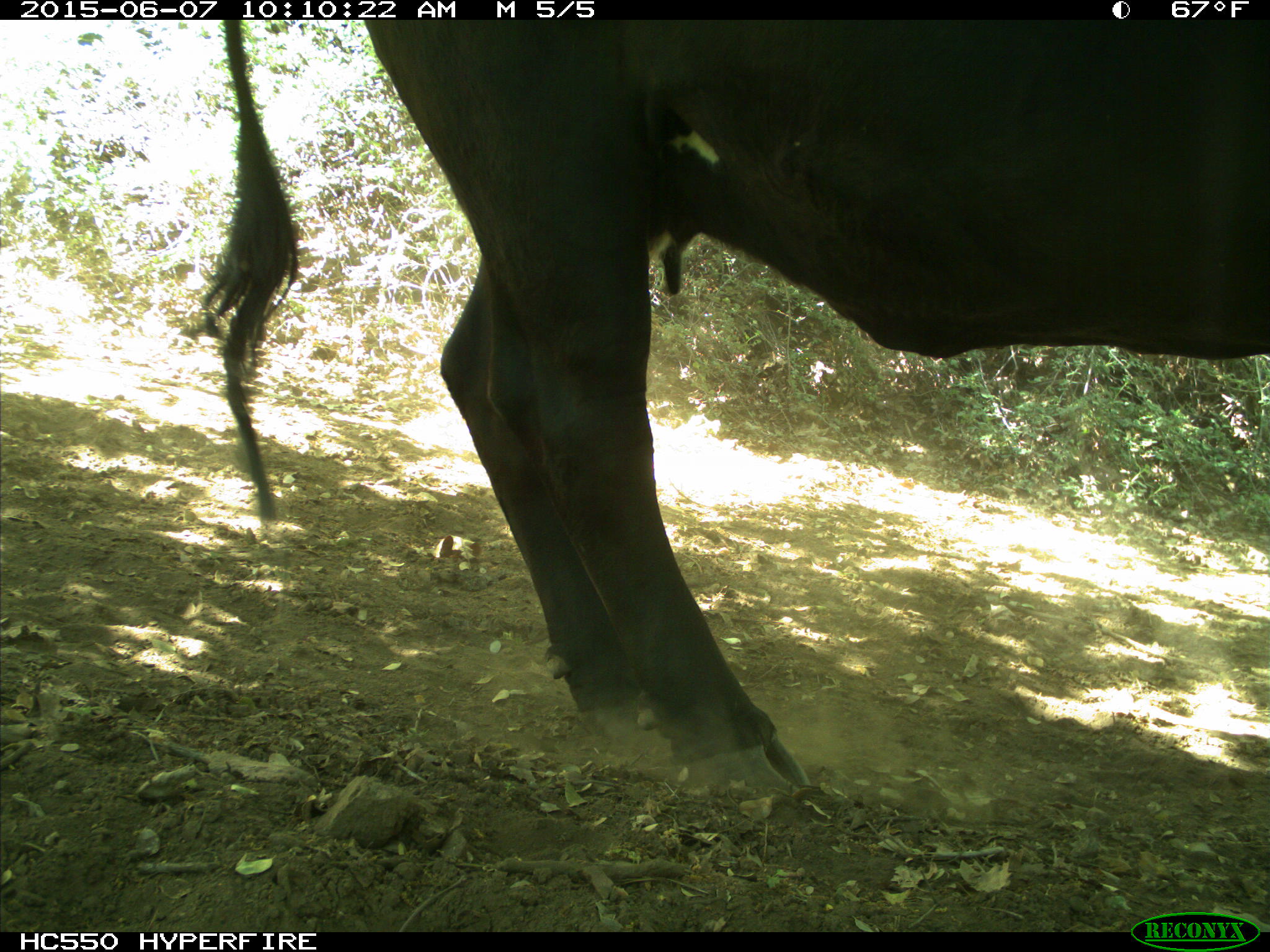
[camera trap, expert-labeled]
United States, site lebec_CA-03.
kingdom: Animalia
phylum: Chordata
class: Mammalia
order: Artiodactyla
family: Bovidae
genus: Bos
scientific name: Bos taurus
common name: domestic cow